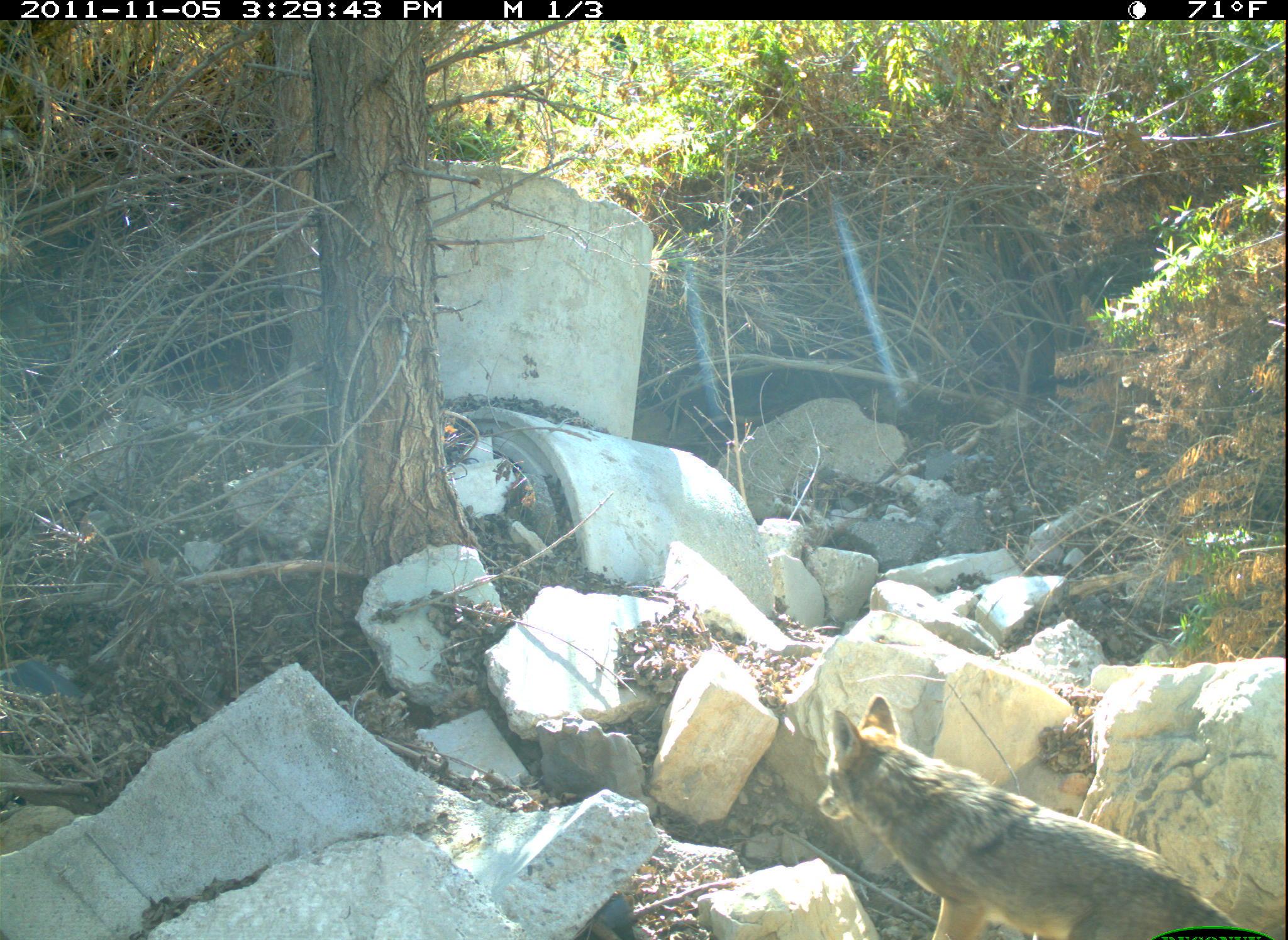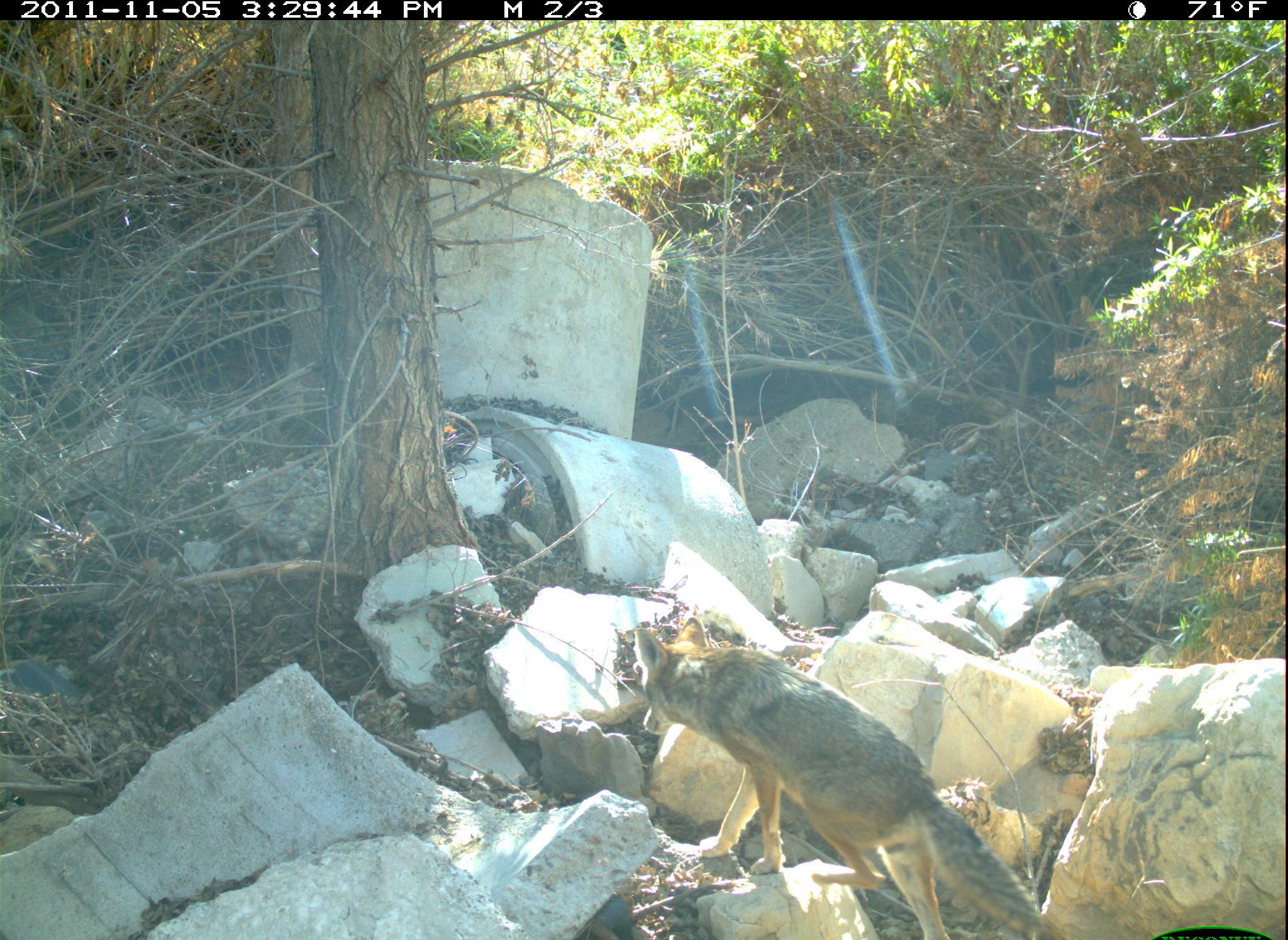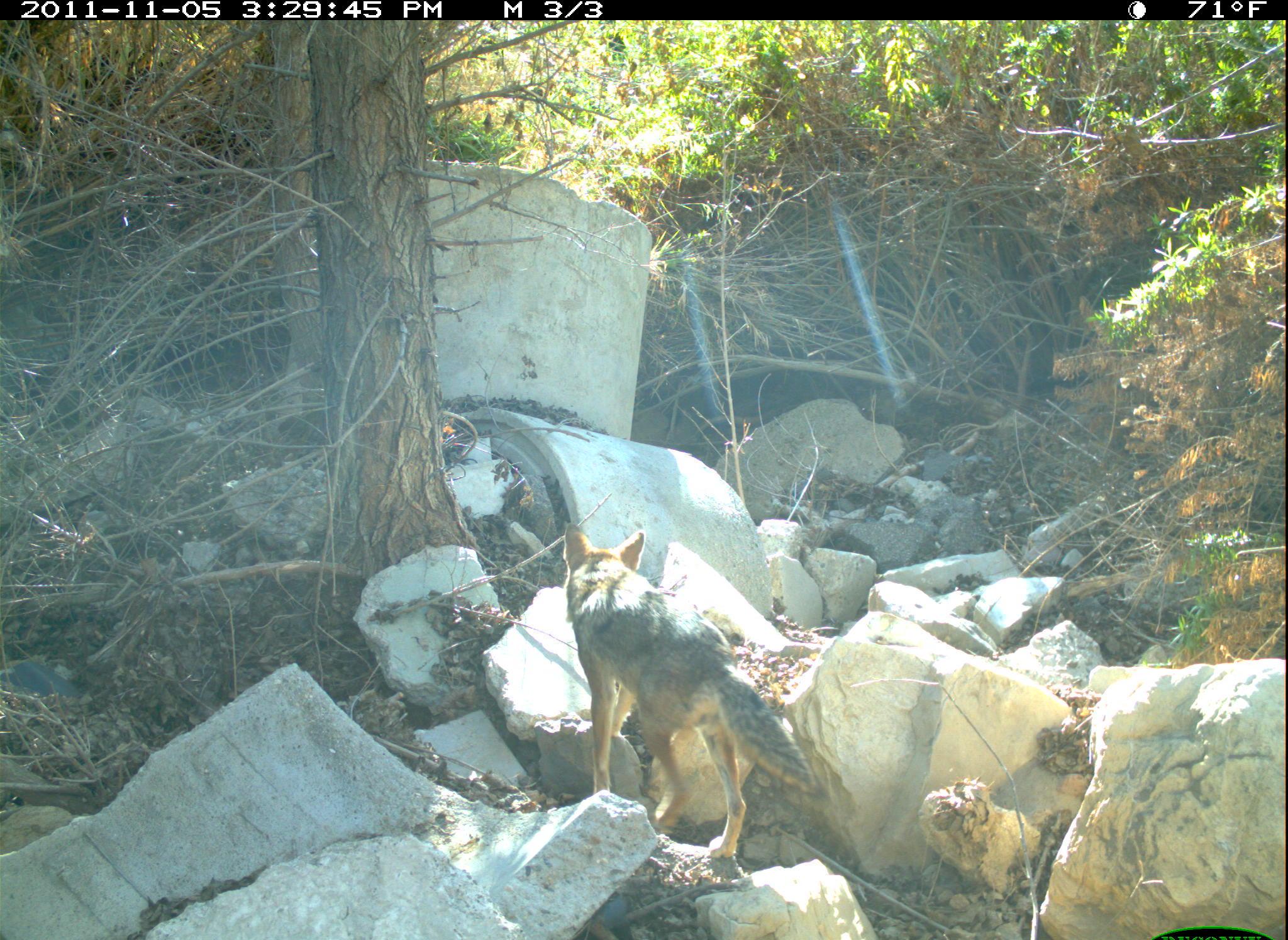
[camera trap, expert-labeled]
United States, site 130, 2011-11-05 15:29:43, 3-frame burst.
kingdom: Animalia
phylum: Chordata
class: Mammalia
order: Carnivora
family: Canidae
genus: Canis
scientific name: Canis latrans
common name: coyote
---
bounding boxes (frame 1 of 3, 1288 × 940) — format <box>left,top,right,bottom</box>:
coyote: <box>813,688,1264,940</box>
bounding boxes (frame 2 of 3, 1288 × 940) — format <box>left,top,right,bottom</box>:
coyote: <box>613,617,1067,940</box>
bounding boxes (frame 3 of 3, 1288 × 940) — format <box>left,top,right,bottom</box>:
coyote: <box>547,522,821,881</box>